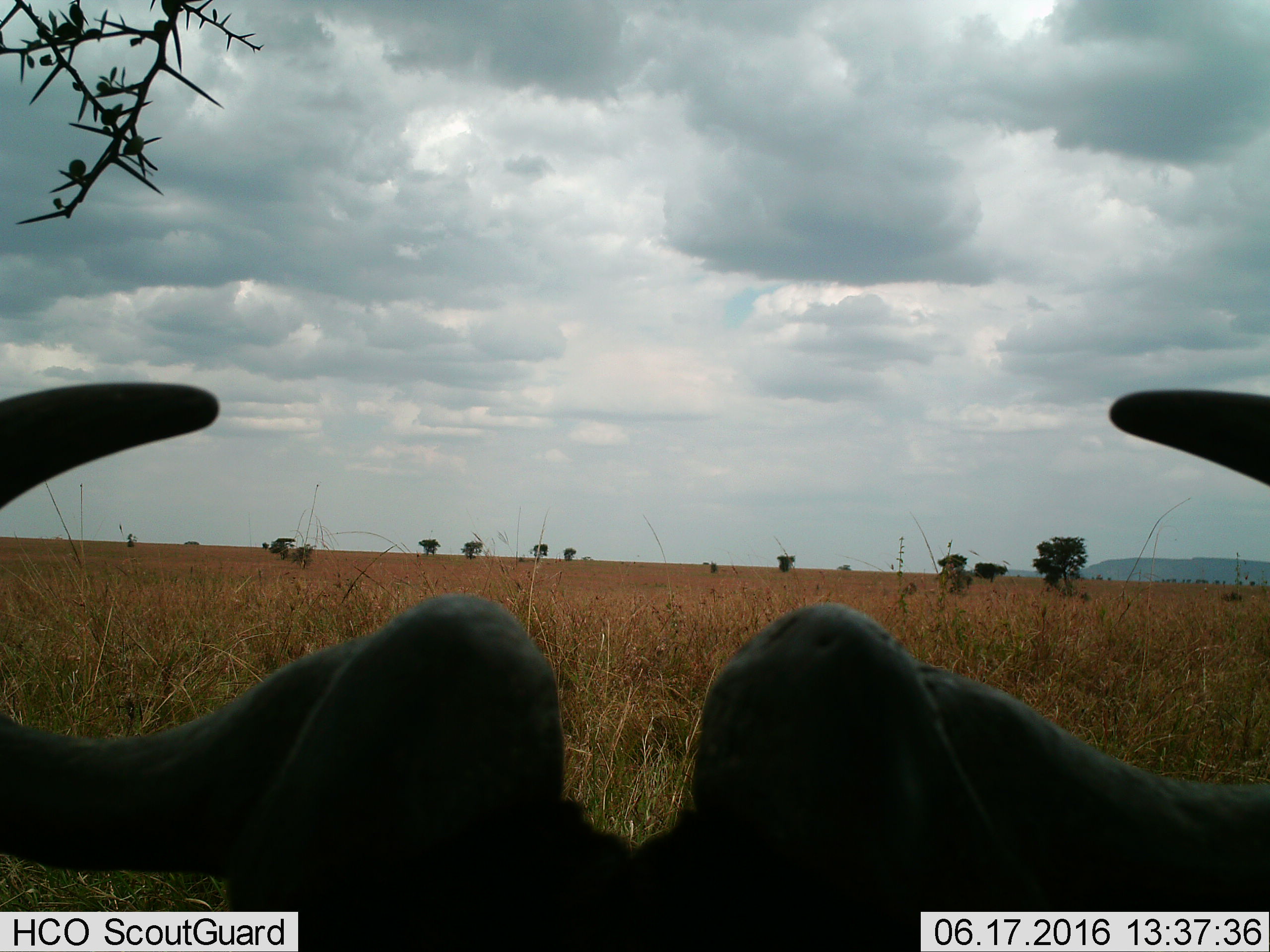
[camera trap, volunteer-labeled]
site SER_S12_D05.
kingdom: Animalia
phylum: Chordata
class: Mammalia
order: Artiodactyla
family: Bovidae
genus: Connochaetes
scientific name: Connochaetes taurinus taurinus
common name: blue wildebeest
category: wildebeestblue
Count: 1.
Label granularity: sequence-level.